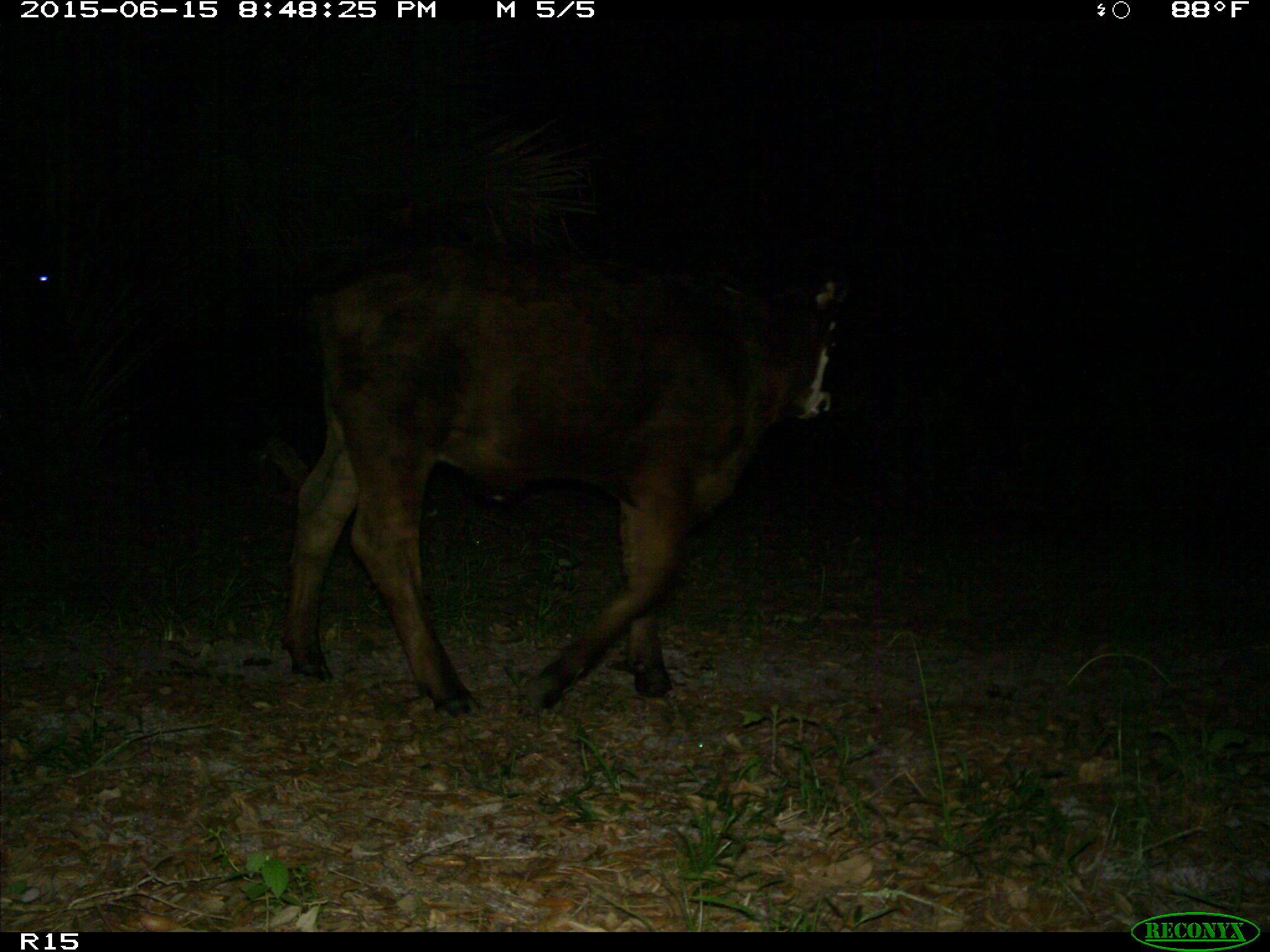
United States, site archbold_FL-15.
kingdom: Animalia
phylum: Chordata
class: Mammalia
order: Artiodactyla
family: Bovidae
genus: Bos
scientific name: Bos taurus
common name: domestic cow